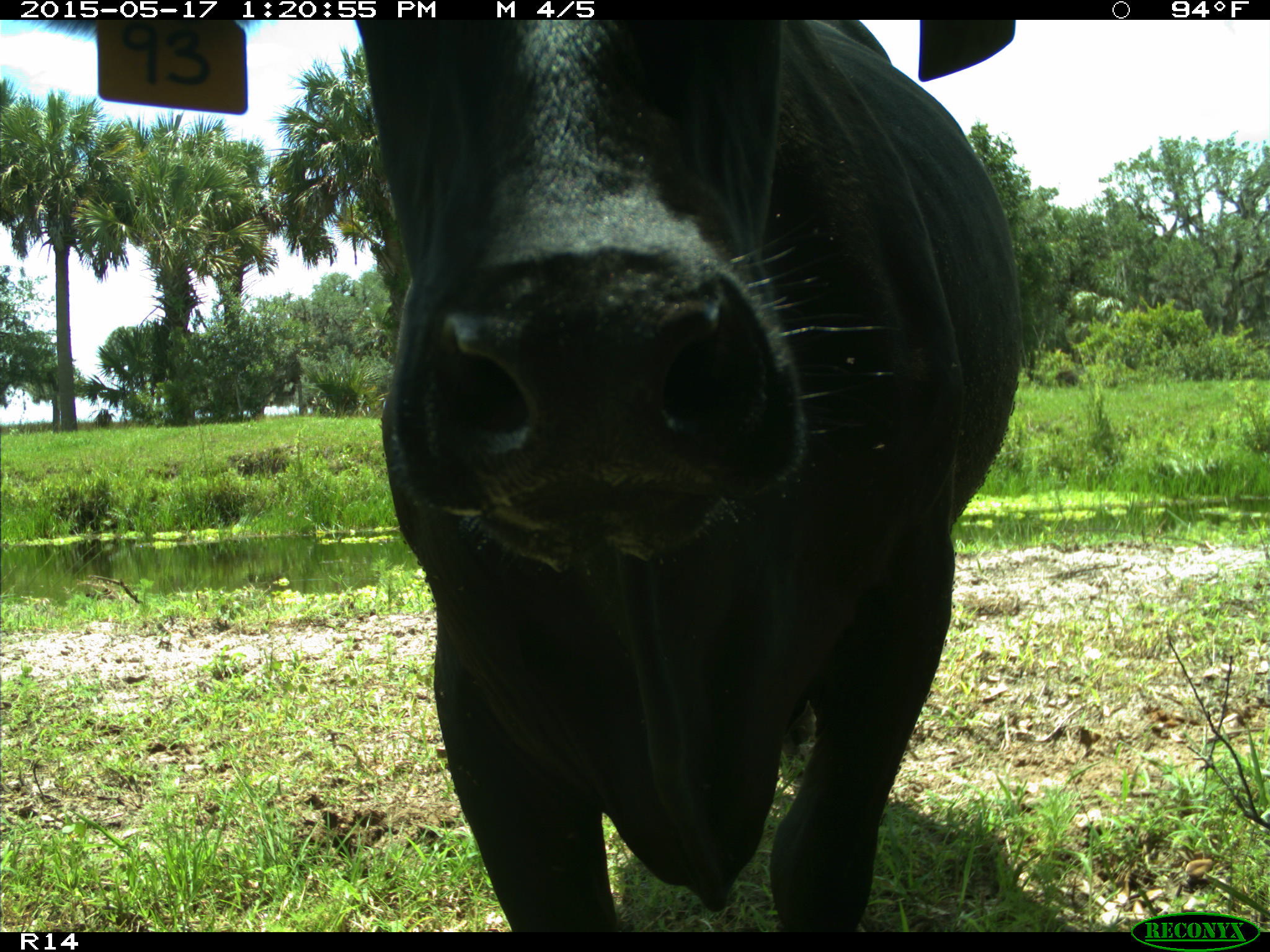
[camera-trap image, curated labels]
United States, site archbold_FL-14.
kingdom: Animalia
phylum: Chordata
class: Mammalia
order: Artiodactyla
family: Bovidae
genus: Bos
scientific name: Bos taurus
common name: domestic cow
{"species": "Bos taurus (domestic cow)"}